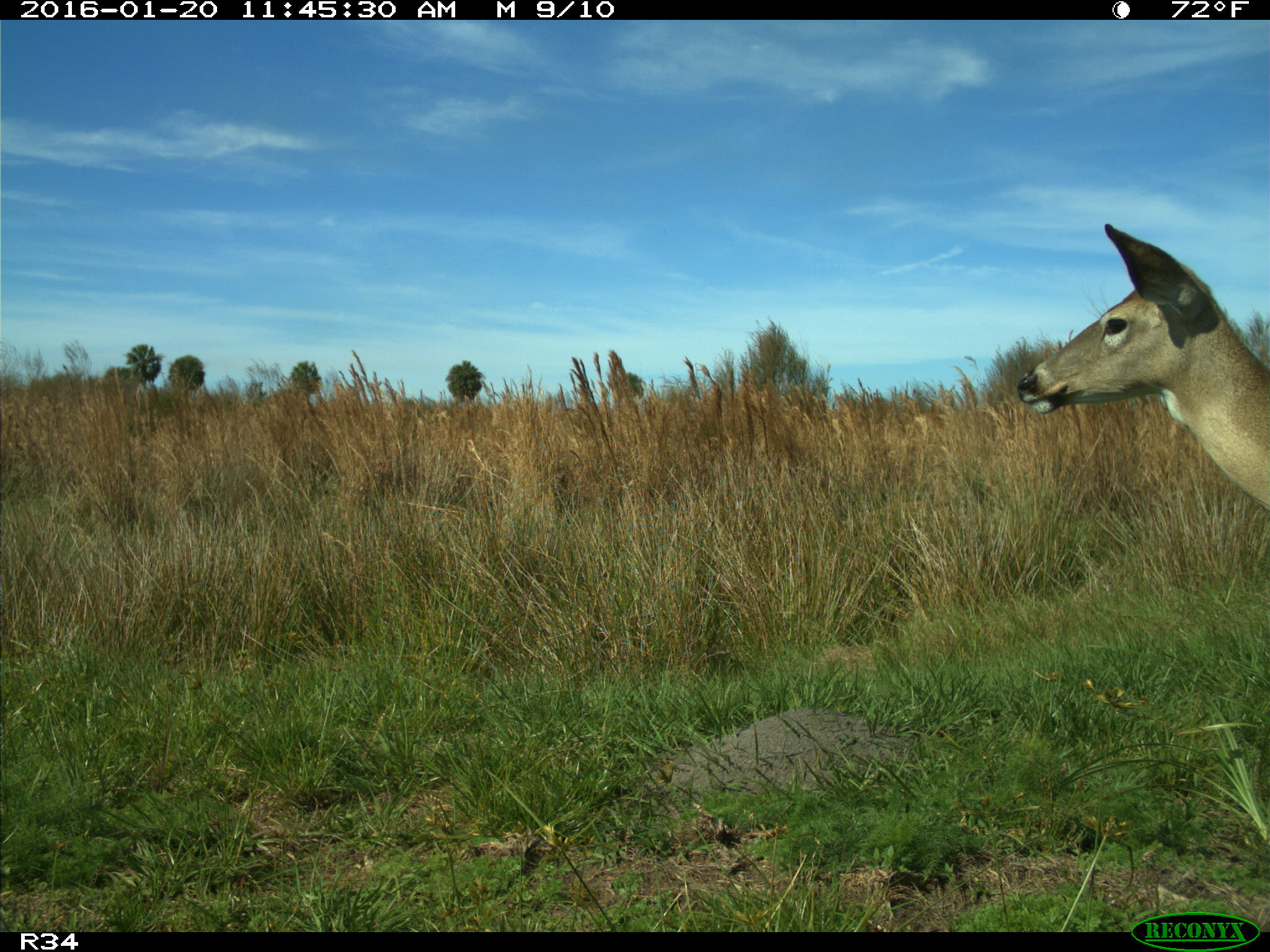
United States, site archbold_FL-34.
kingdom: Animalia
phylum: Chordata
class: Mammalia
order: Artiodactyla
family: Cervidae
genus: Odocoileus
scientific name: Odocoileus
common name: deer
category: unidentified deer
Unidentified deer (deer) (Odocoileus).